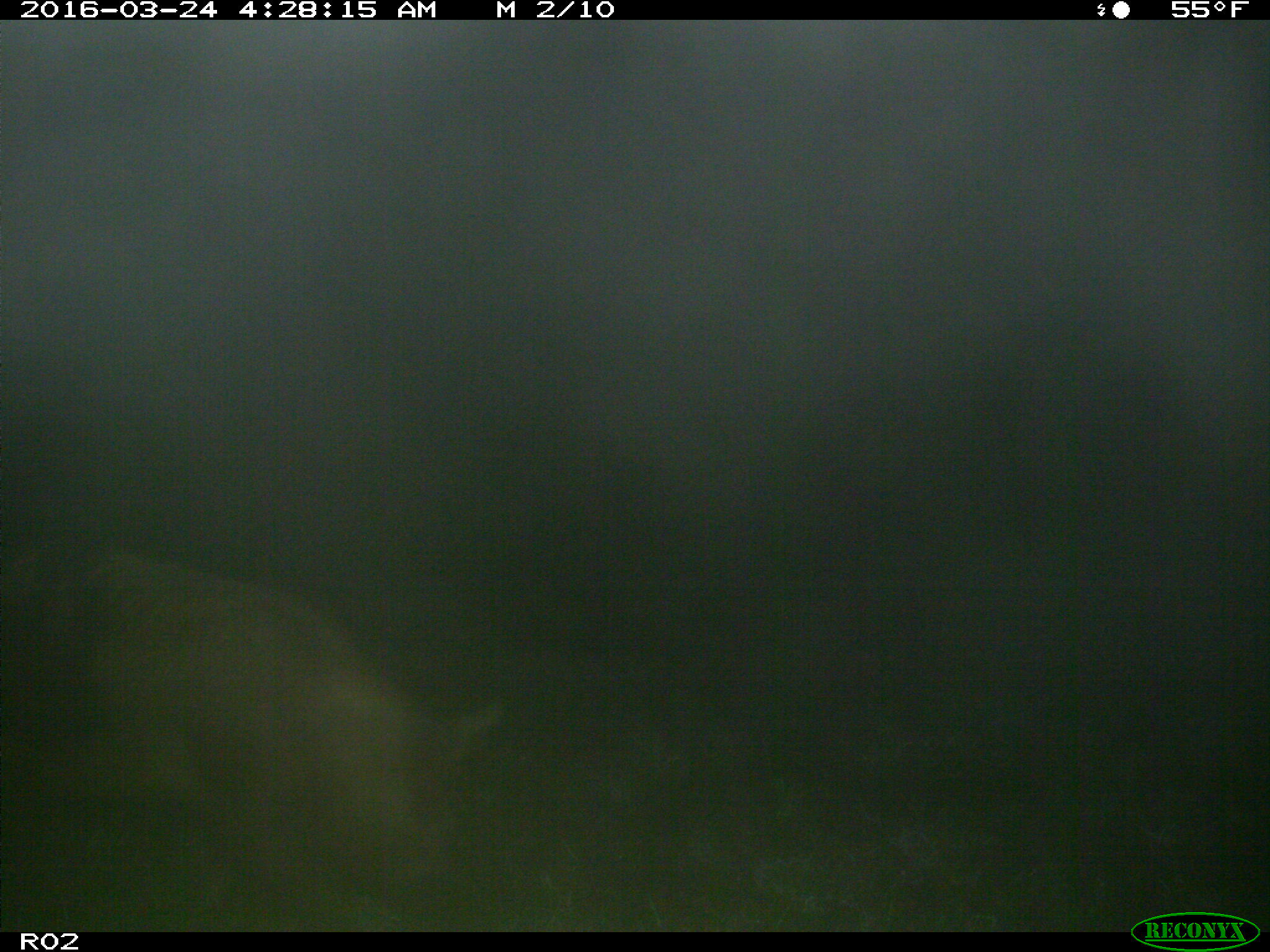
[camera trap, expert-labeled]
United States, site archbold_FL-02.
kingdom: Animalia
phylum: Chordata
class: Mammalia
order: Artiodactyla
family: Suidae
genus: Sus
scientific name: Sus scrofa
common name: wild boar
Sus scrofa (wild boar).